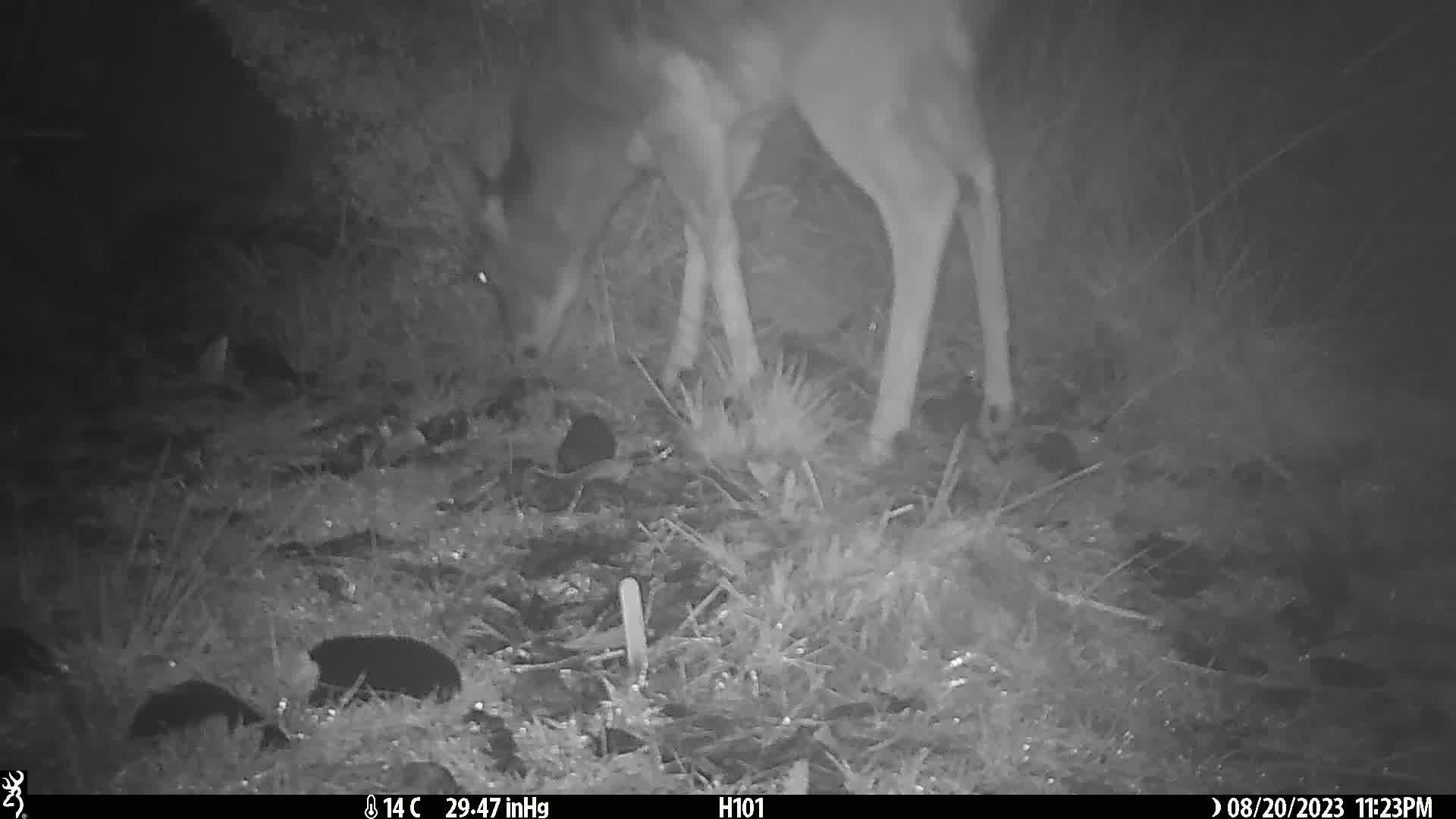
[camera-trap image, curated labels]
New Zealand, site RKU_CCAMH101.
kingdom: Animalia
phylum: Chordata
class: Mammalia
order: Artiodactyla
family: Cervidae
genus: Odocoileus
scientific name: Odocoileus virginianus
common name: white-tailed deer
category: white tailed deer